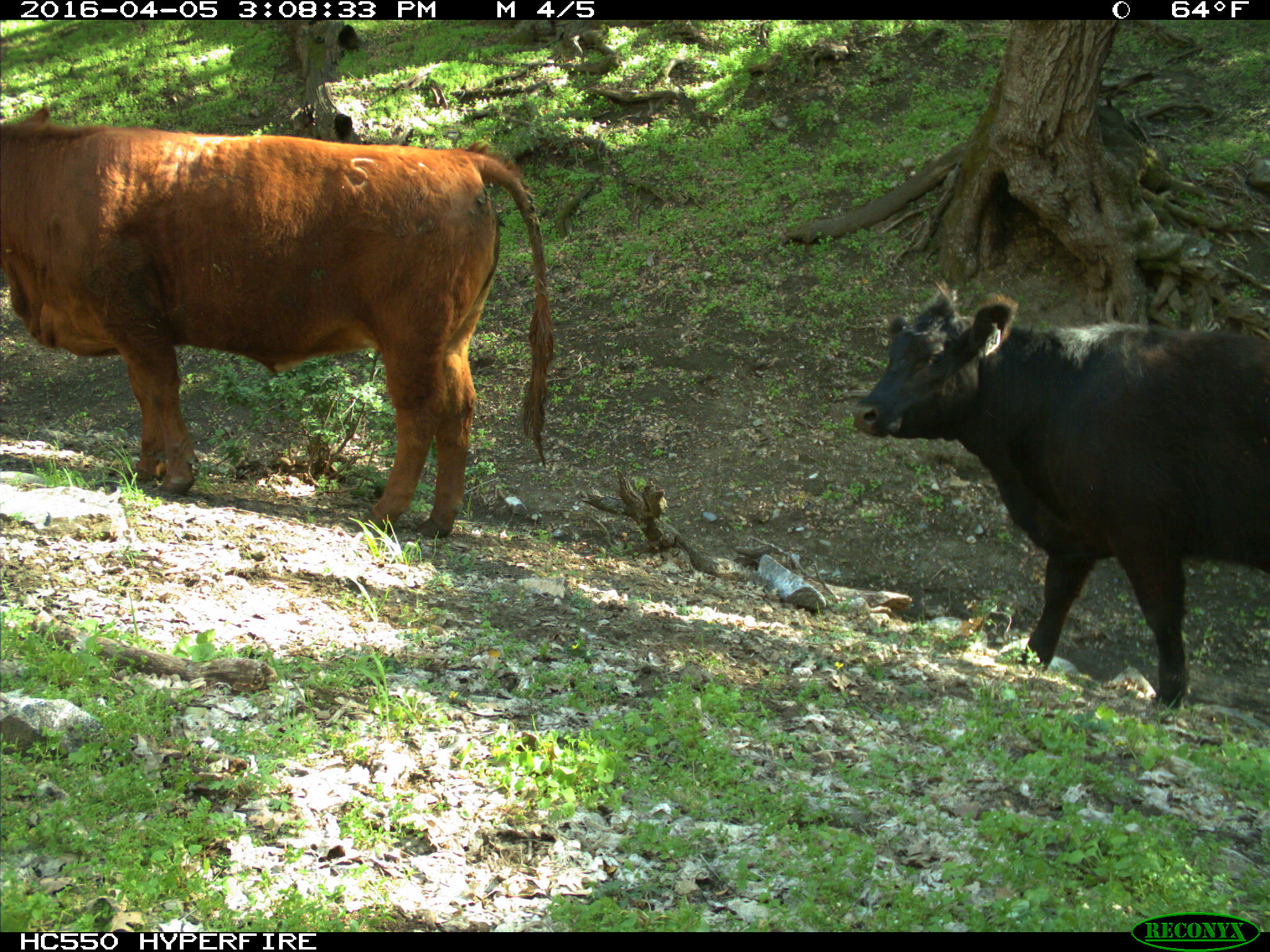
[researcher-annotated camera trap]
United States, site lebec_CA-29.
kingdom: Animalia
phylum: Chordata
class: Mammalia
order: Artiodactyla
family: Bovidae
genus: Bos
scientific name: Bos taurus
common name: domestic cow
Bos taurus (domestic cow).